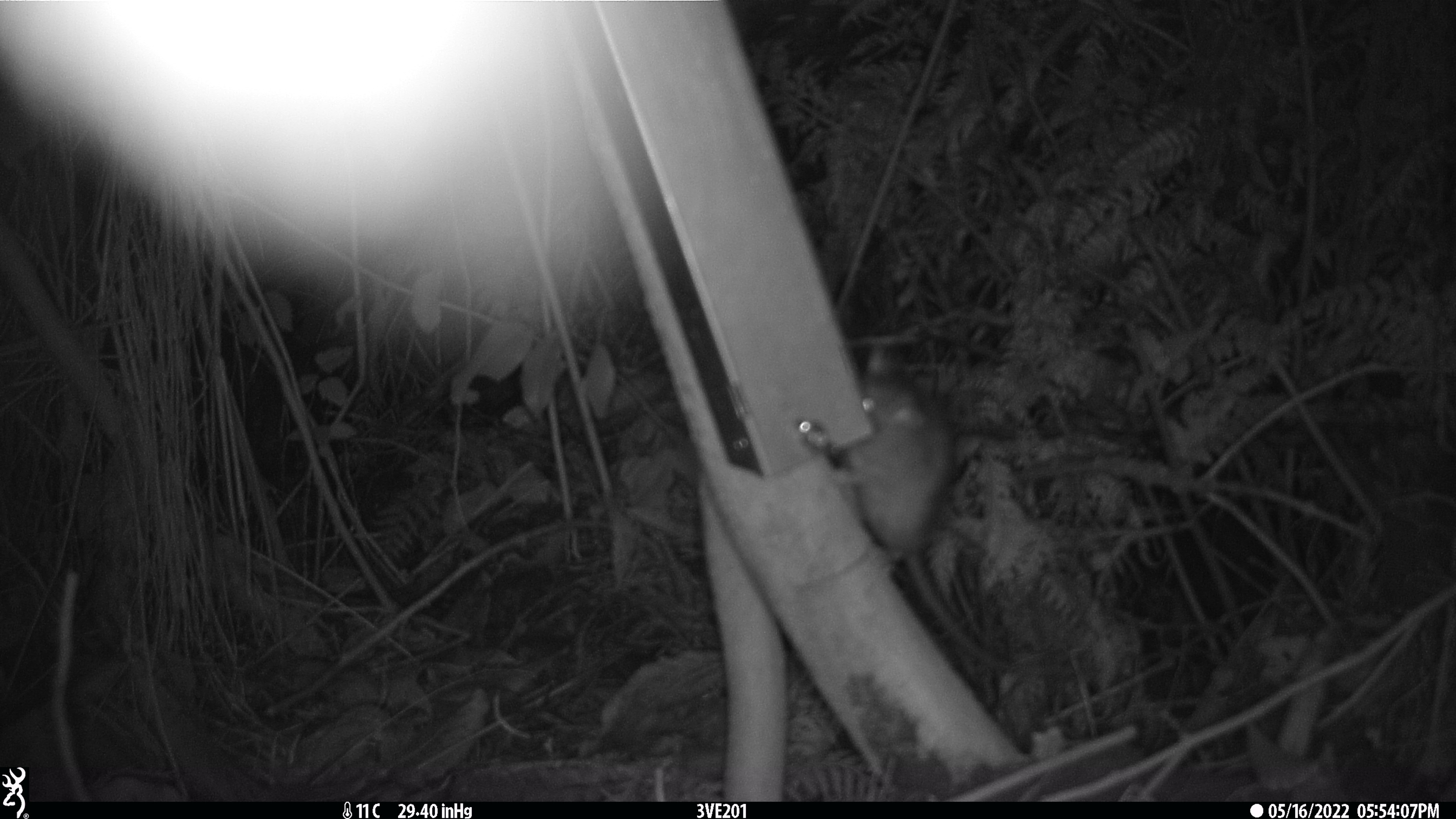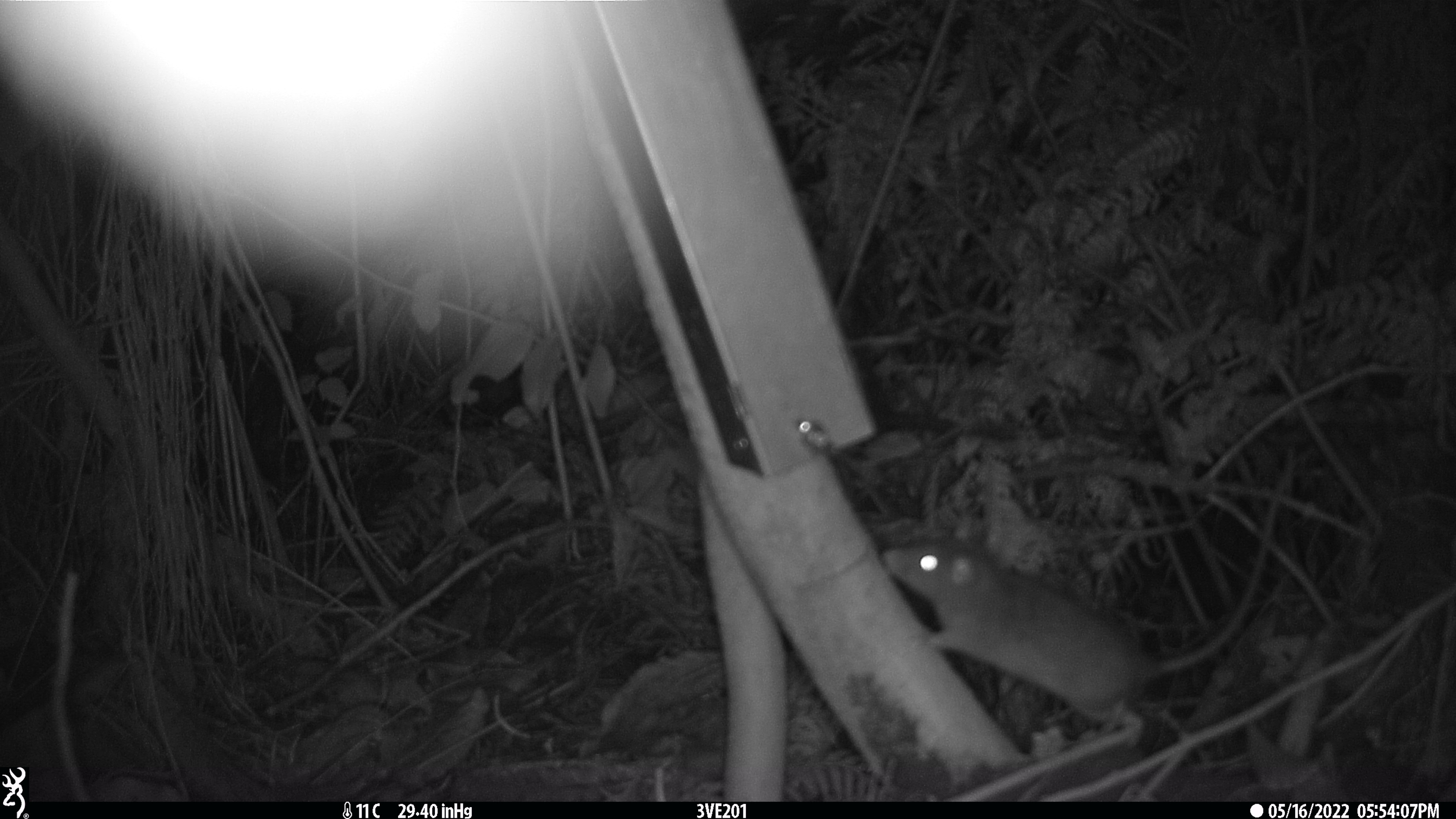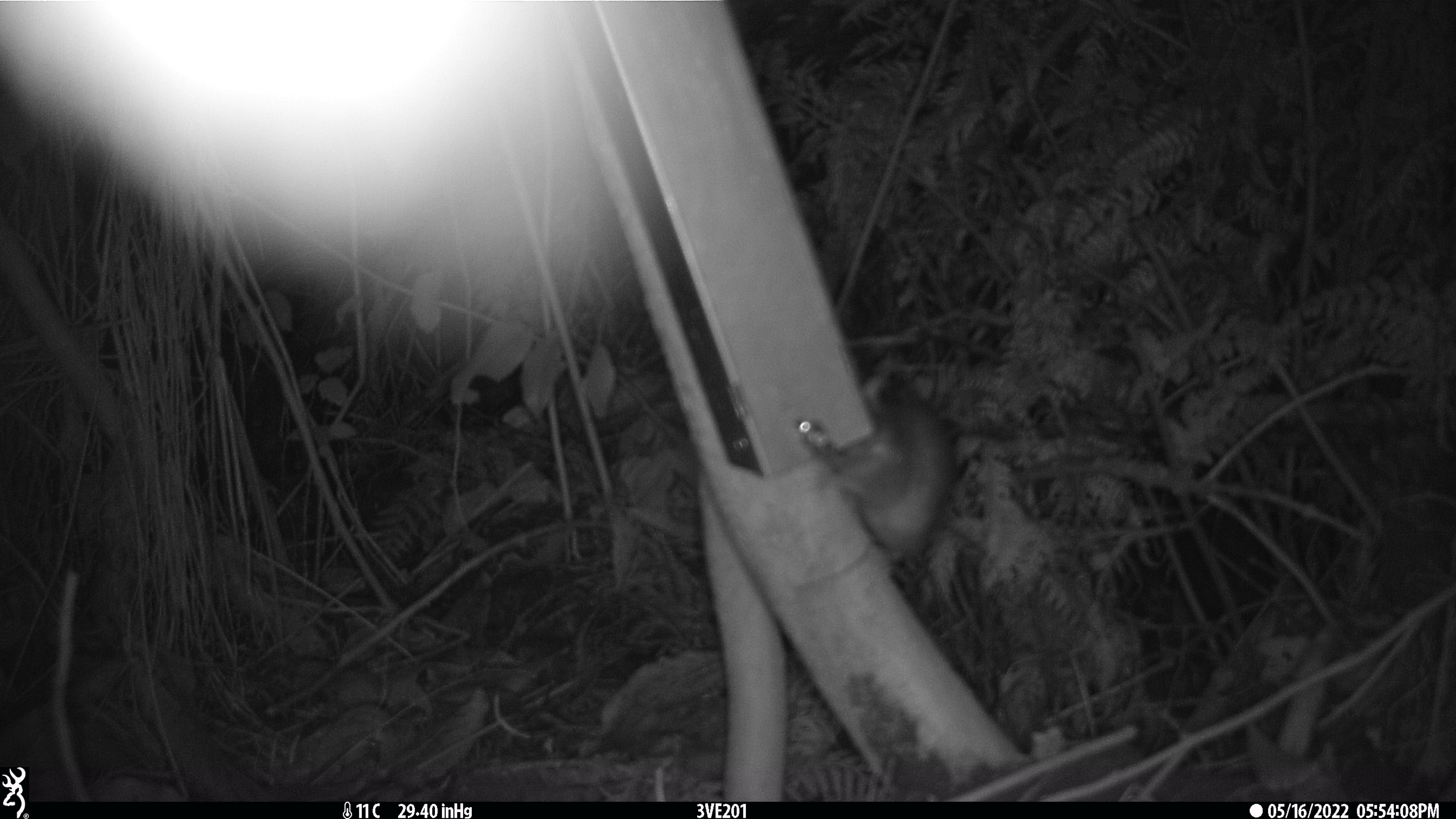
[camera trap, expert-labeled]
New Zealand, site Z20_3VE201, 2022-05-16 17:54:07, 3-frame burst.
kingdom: Animalia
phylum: Chordata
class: Mammalia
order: Rodentia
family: Muridae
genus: Rattus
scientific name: Rattus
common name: rat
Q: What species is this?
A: Rat (Rattus).